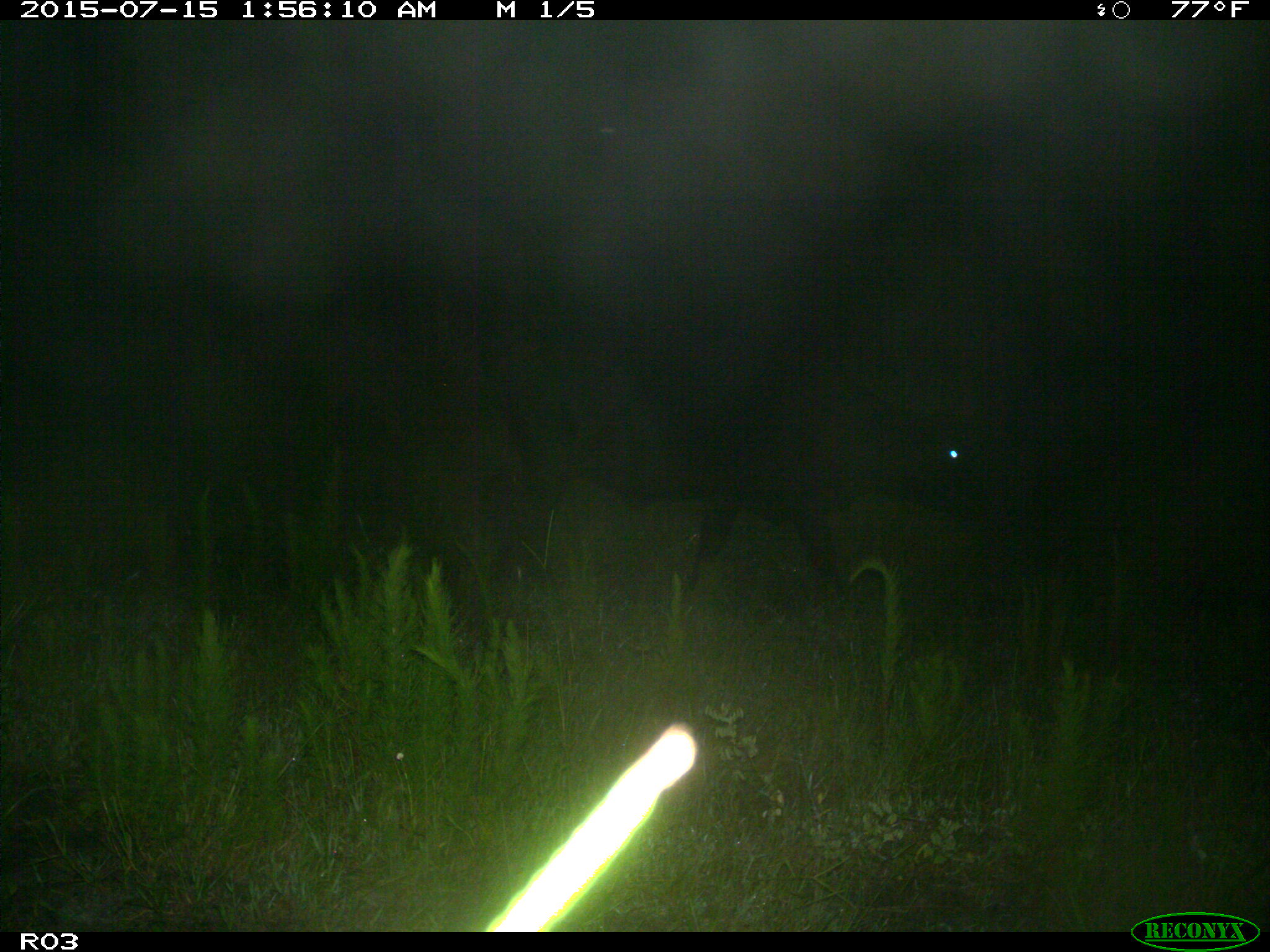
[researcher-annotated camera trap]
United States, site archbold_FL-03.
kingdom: Animalia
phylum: Chordata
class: Mammalia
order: Artiodactyla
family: Bovidae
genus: Bos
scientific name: Bos taurus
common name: domestic cow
Bos taurus (domestic cow).